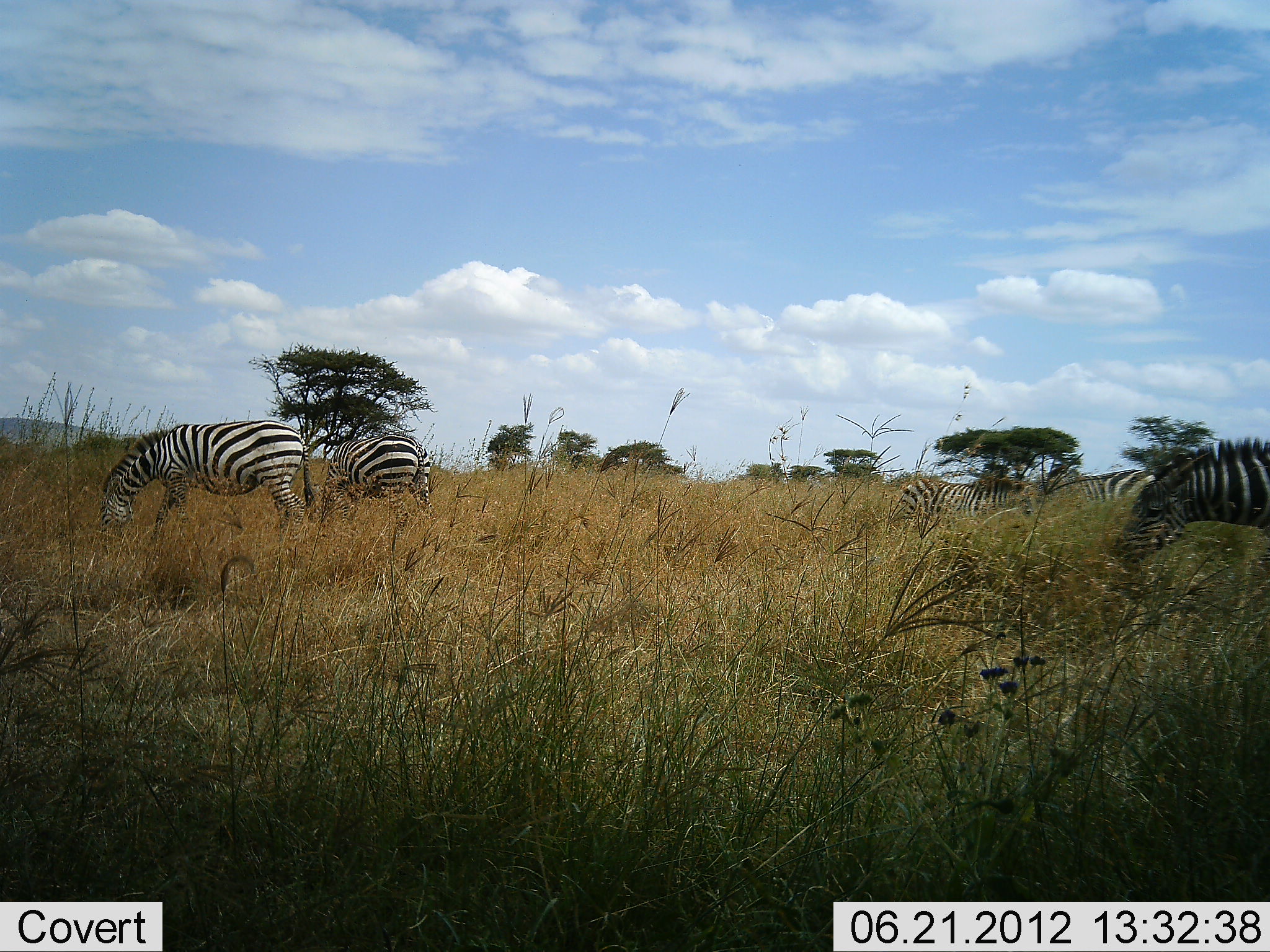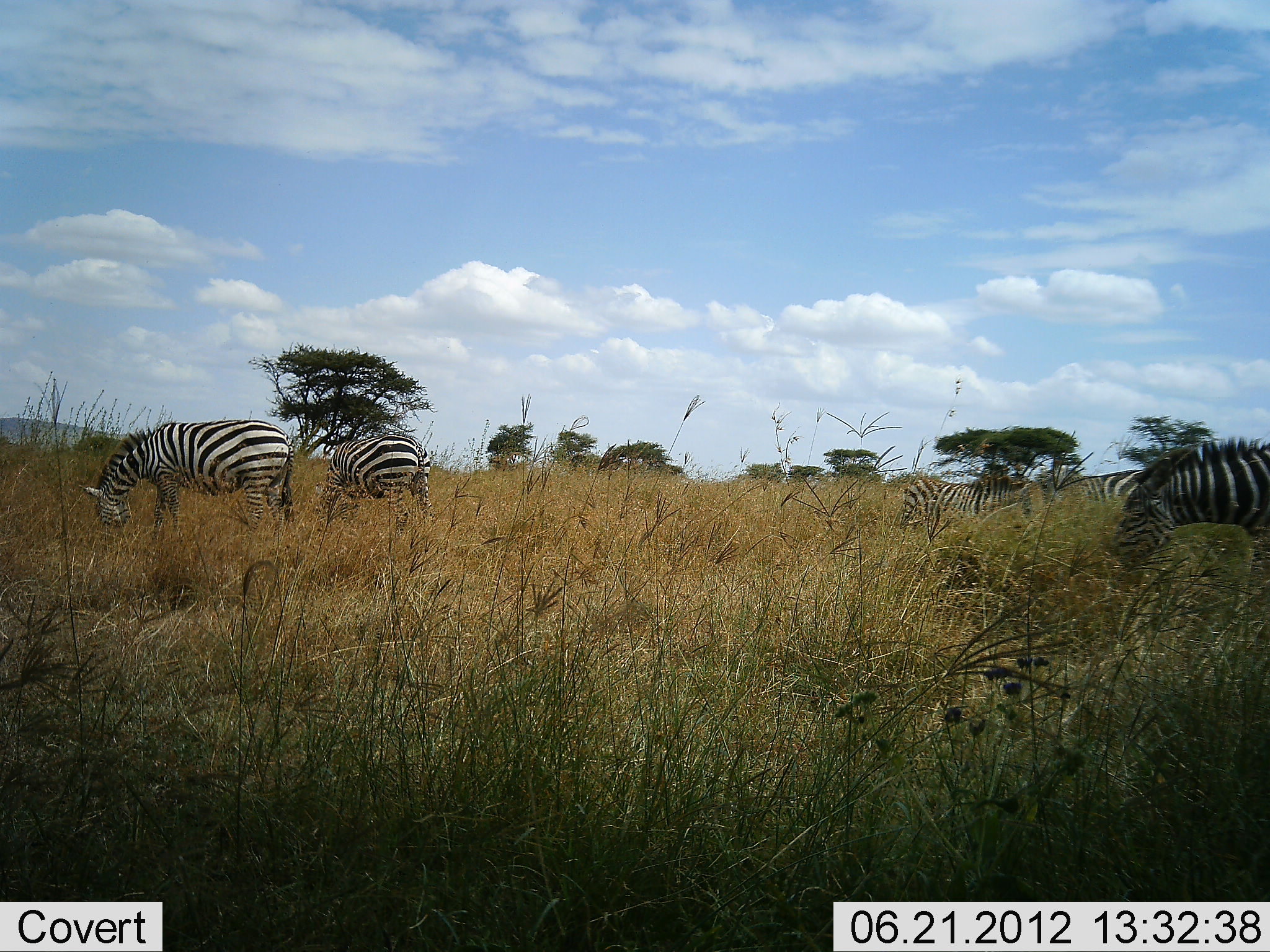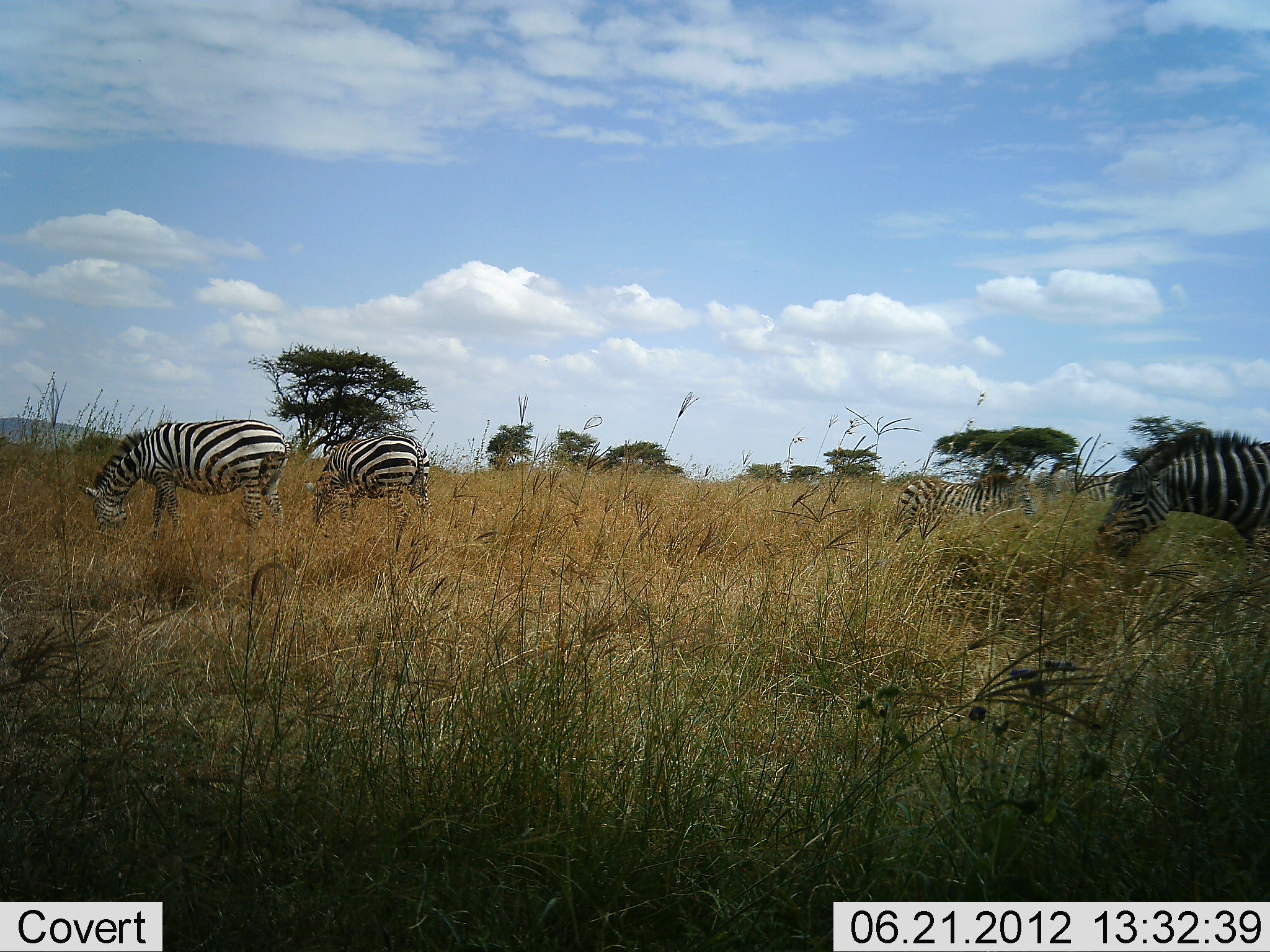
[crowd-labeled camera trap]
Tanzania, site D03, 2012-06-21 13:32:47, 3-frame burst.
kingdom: Animalia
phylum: Chordata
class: Mammalia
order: Perissodactyla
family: Equidae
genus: Equus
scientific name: Equus quagga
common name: plains zebra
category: zebra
Zebra (plains zebra) (Equus quagga), count 5. Behavior (volunteer vote fractions): standing 60%, resting 0%, moving 20%, interacting 0%. Young present (vote fraction): 0%. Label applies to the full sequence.